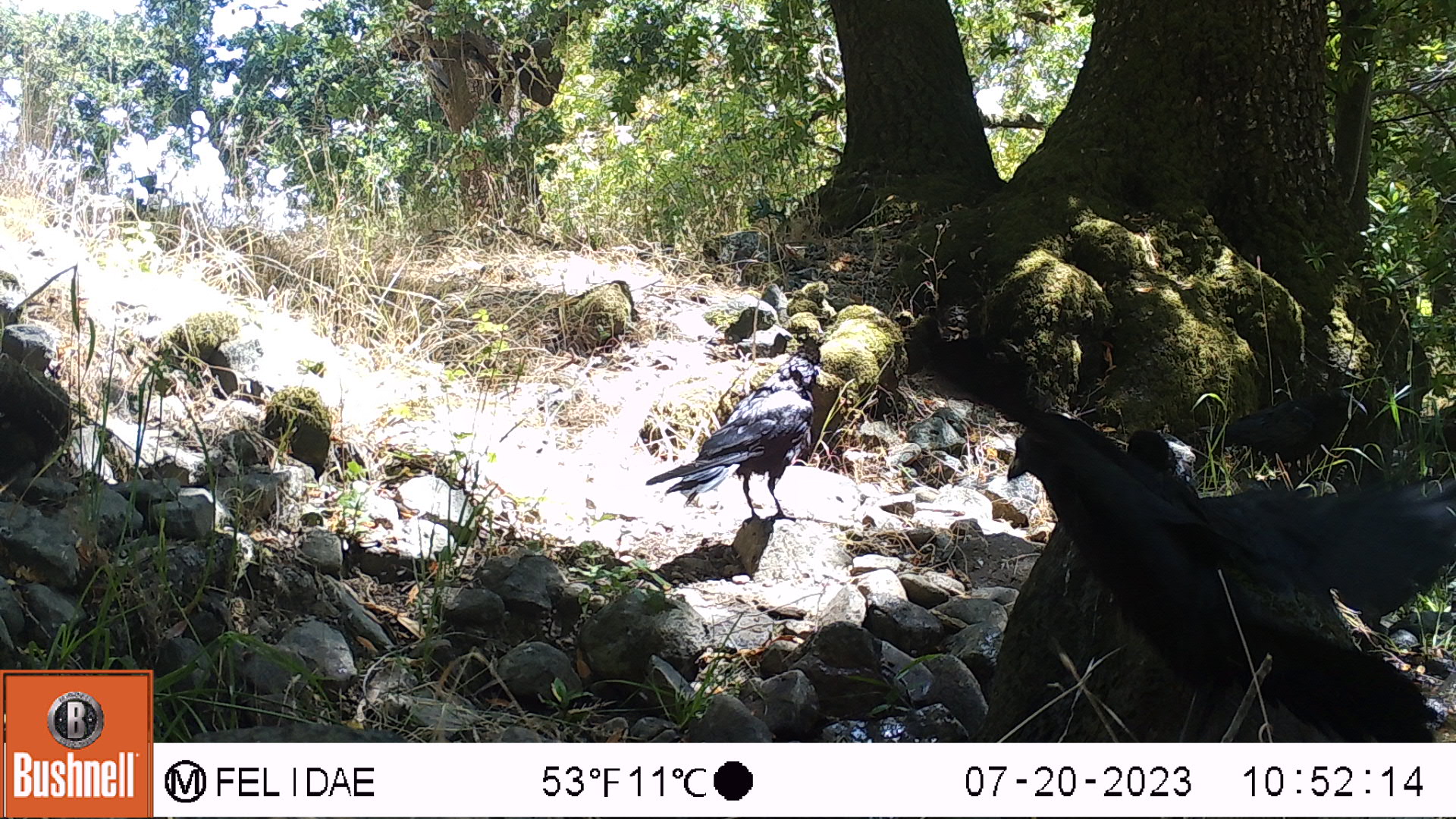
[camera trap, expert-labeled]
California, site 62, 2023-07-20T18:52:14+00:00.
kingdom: Animalia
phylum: Chordata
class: Aves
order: Passeriformes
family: Corvidae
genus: Corvus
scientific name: Corvus brachyrhynchos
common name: american crow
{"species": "american crow (Corvus brachyrhynchos)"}